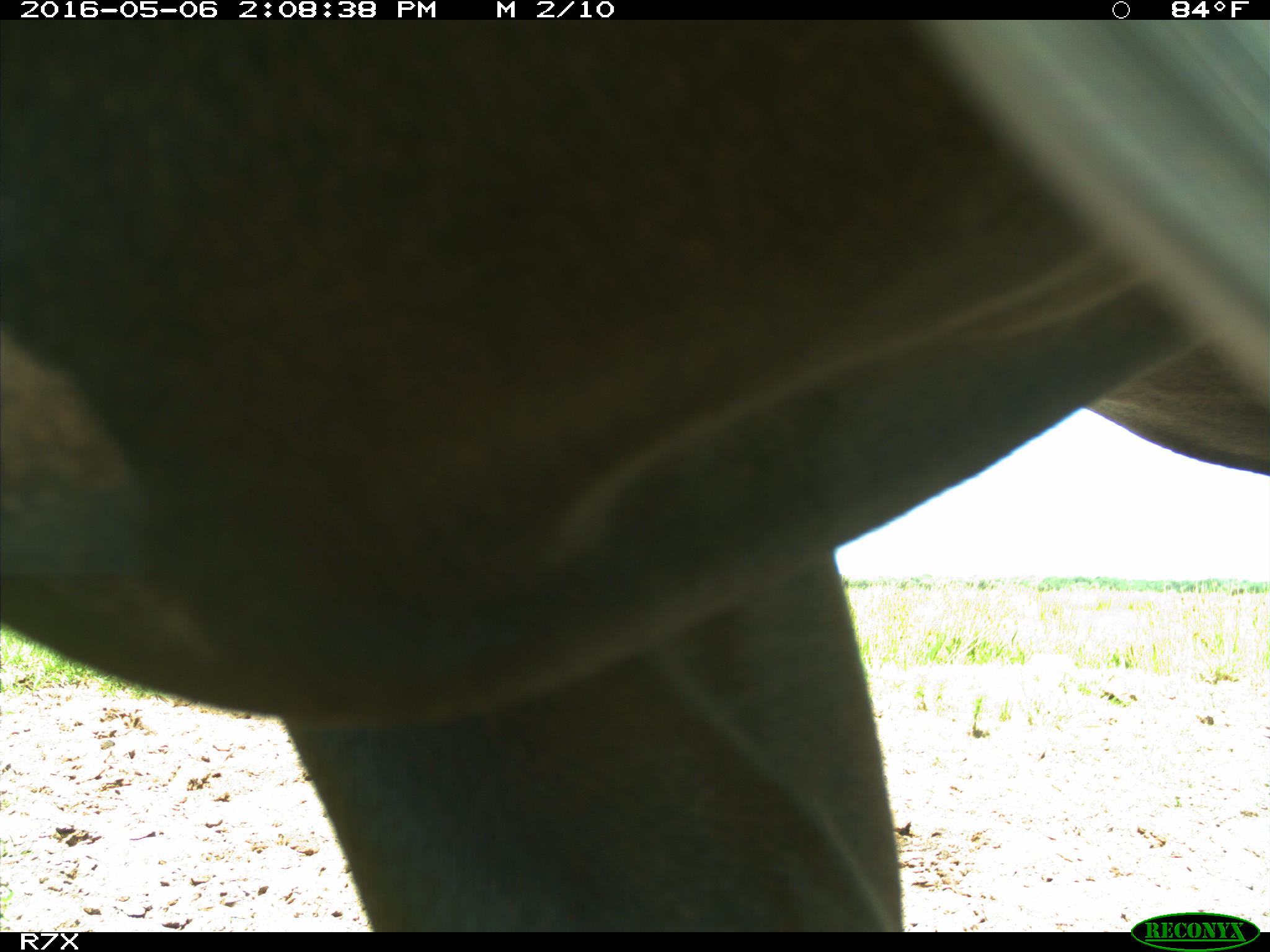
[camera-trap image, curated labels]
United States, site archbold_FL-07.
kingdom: Animalia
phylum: Chordata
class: Mammalia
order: Artiodactyla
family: Bovidae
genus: Bos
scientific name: Bos taurus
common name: domestic cow